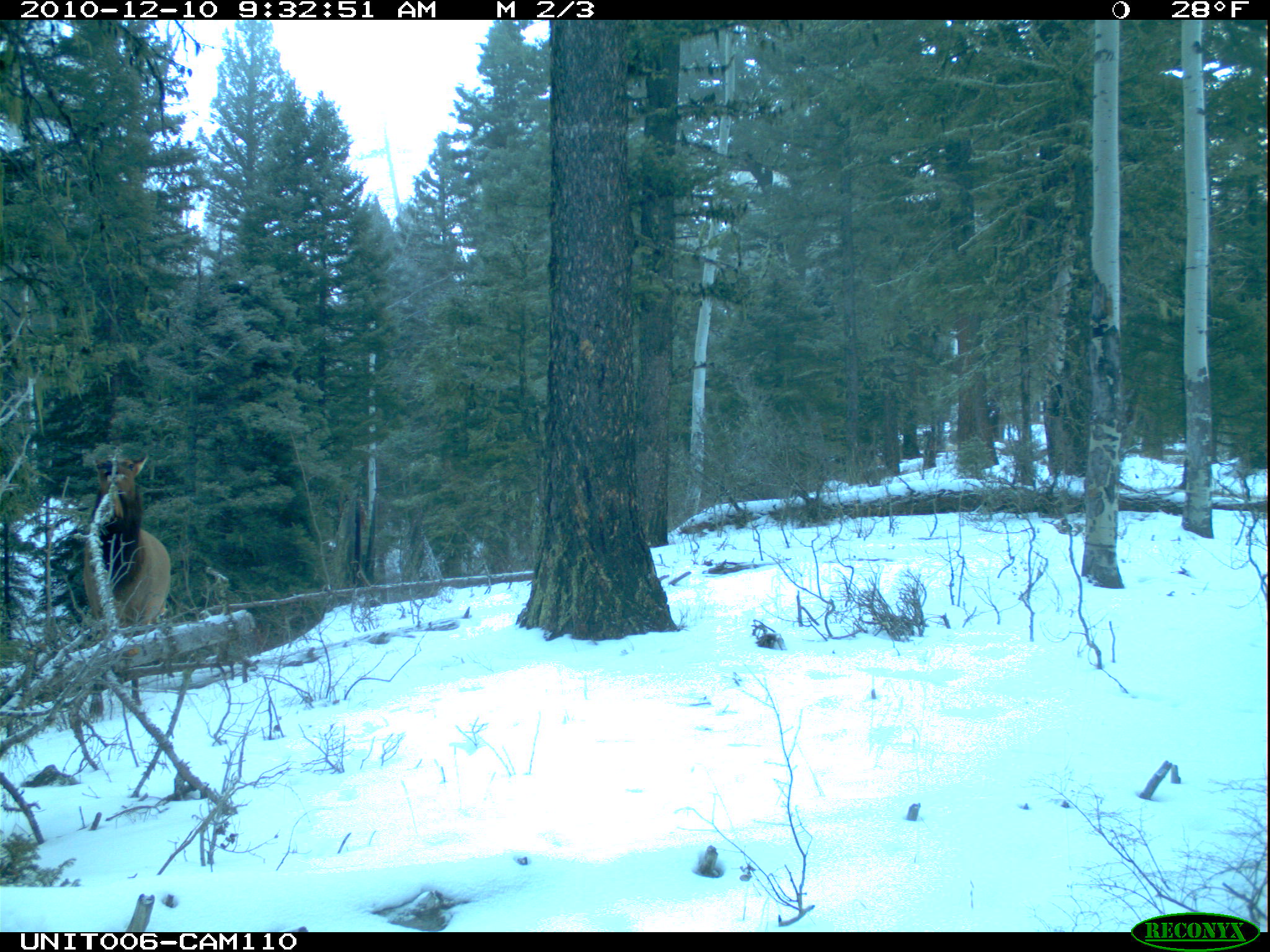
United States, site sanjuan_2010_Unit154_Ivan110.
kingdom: Animalia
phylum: Chordata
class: Mammalia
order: Artiodactyla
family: Cervidae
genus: Cervus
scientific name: Cervus elaphus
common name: red deer